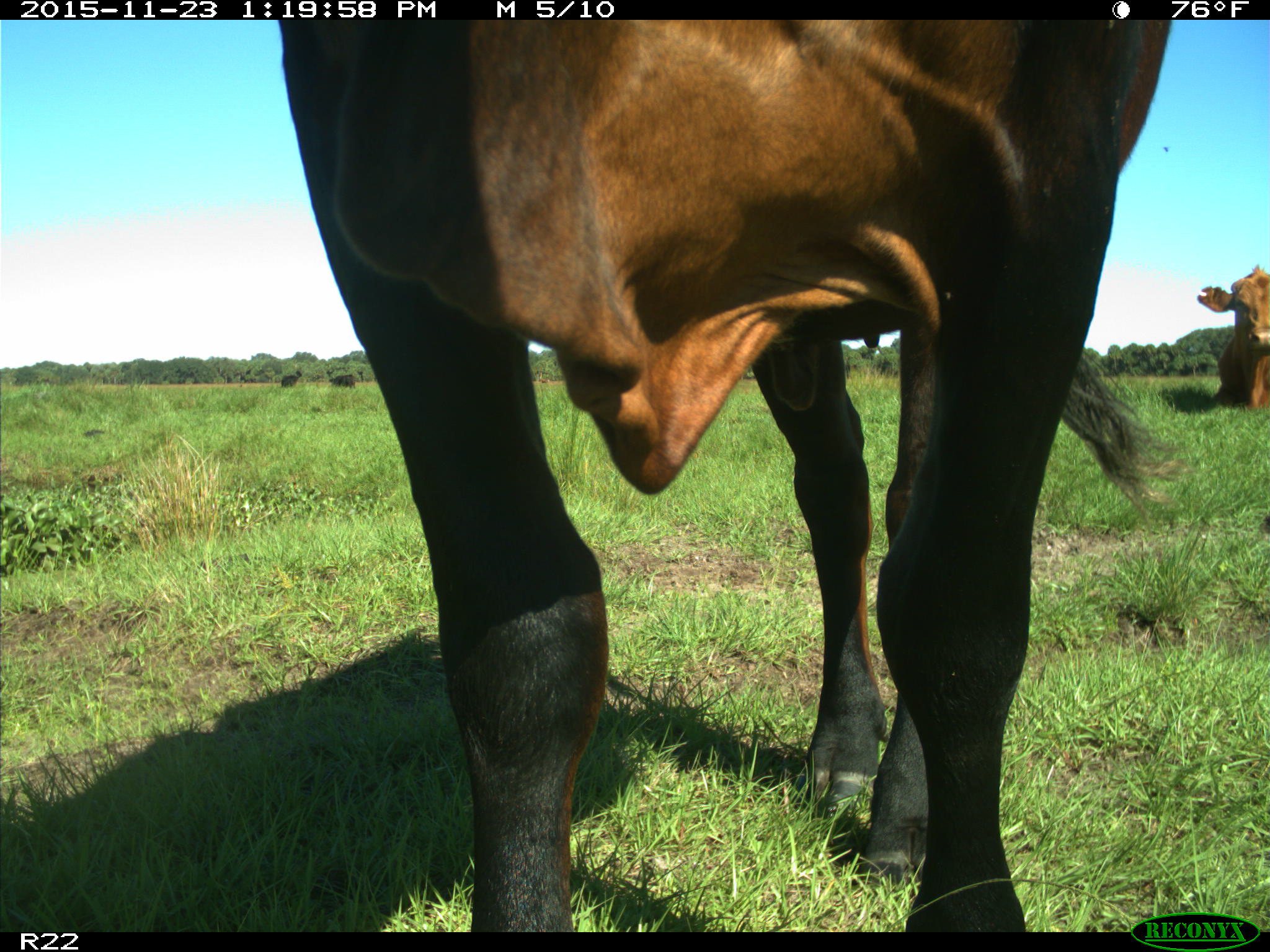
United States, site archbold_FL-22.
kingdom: Animalia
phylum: Chordata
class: Mammalia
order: Artiodactyla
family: Bovidae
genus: Bos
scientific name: Bos taurus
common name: domestic cow